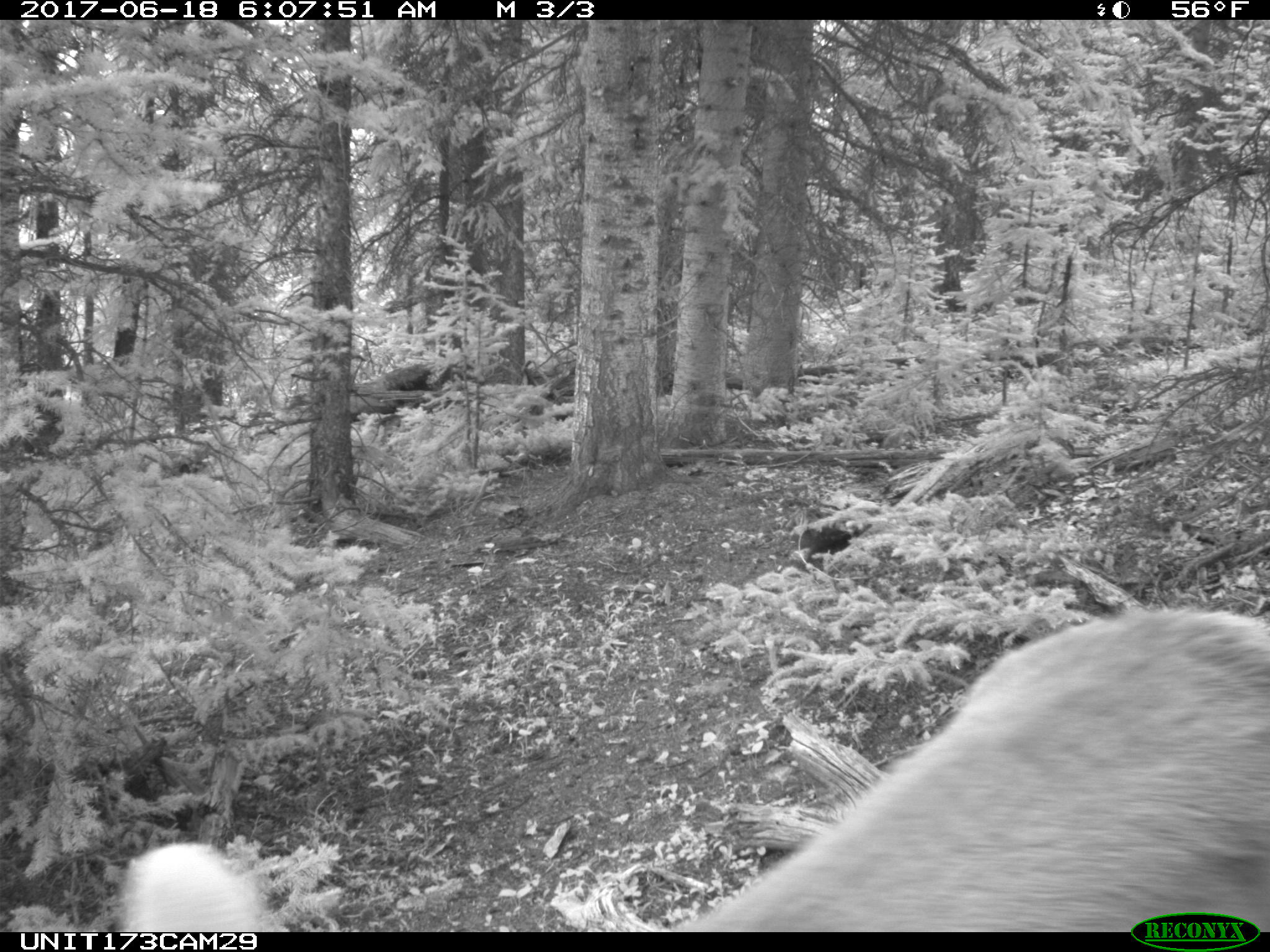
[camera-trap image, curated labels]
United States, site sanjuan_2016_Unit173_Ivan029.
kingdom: Animalia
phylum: Chordata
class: Mammalia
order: Artiodactyla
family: Cervidae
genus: Cervus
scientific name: Cervus elaphus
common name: red deer